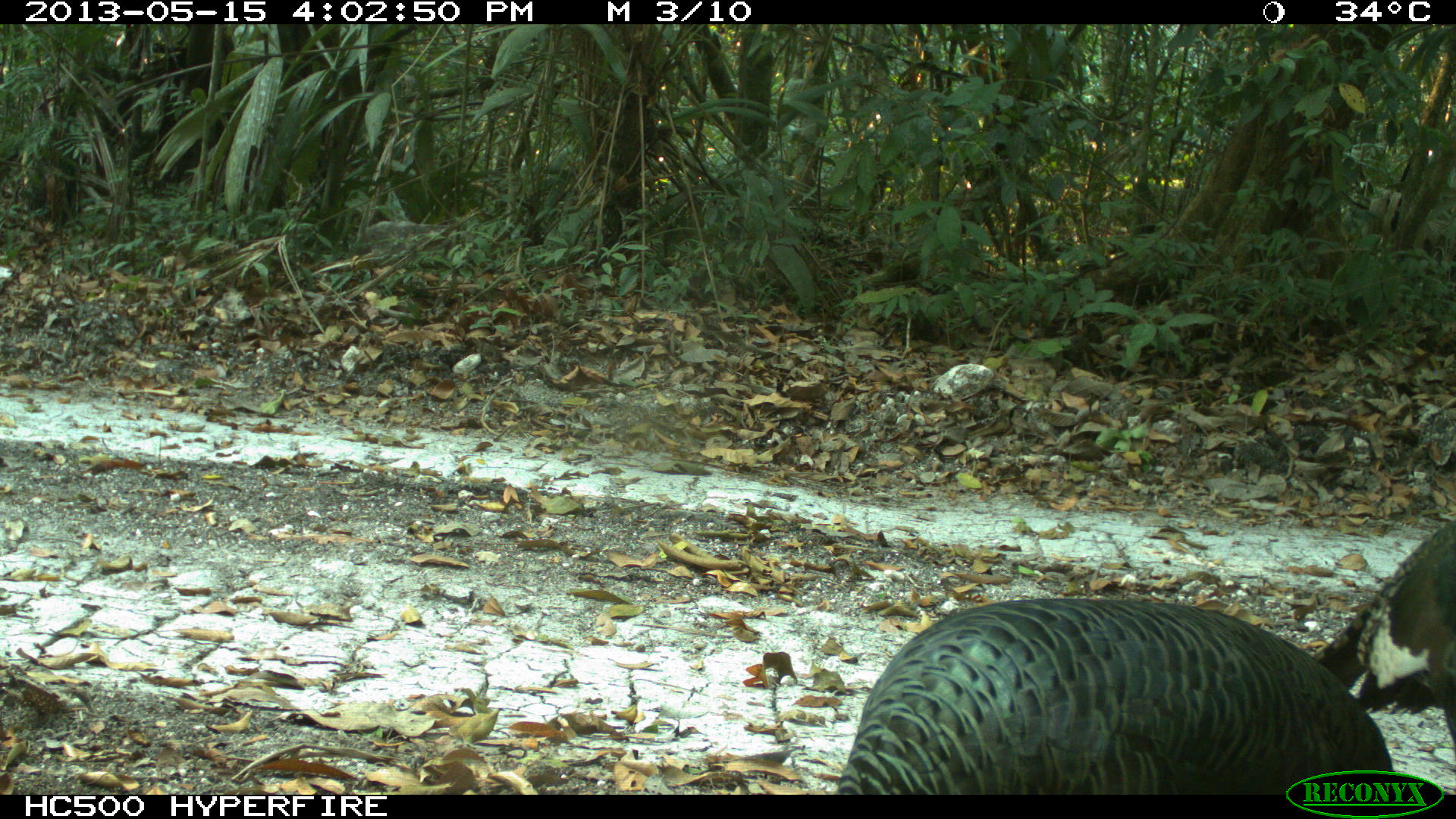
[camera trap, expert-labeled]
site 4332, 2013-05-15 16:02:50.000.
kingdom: Animalia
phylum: Chordata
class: Aves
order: Galliformes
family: Phasianidae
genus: Meleagris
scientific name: Meleagris ocellata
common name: ocellated turkey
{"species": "Meleagris ocellata (ocellated turkey)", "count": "3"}